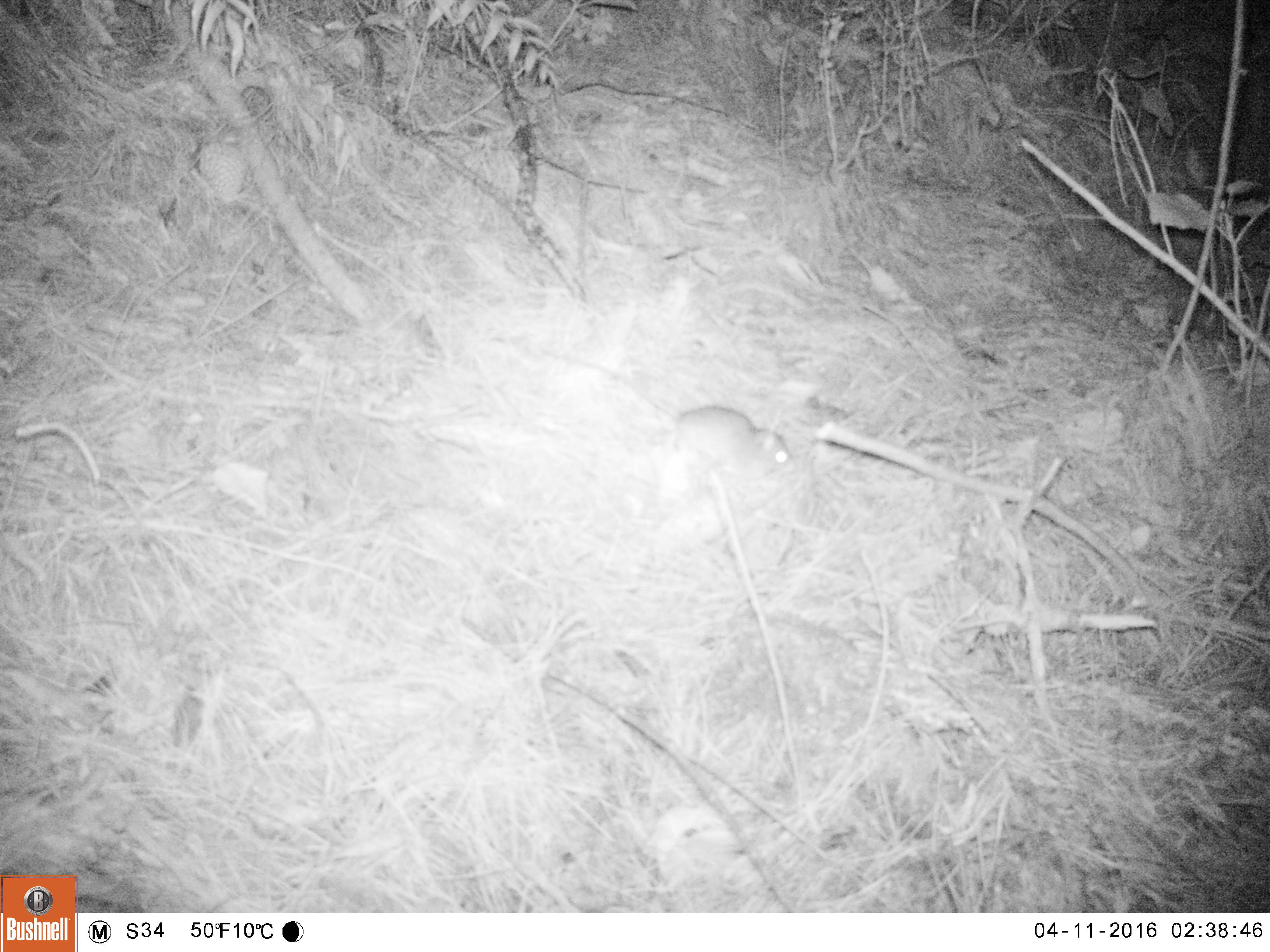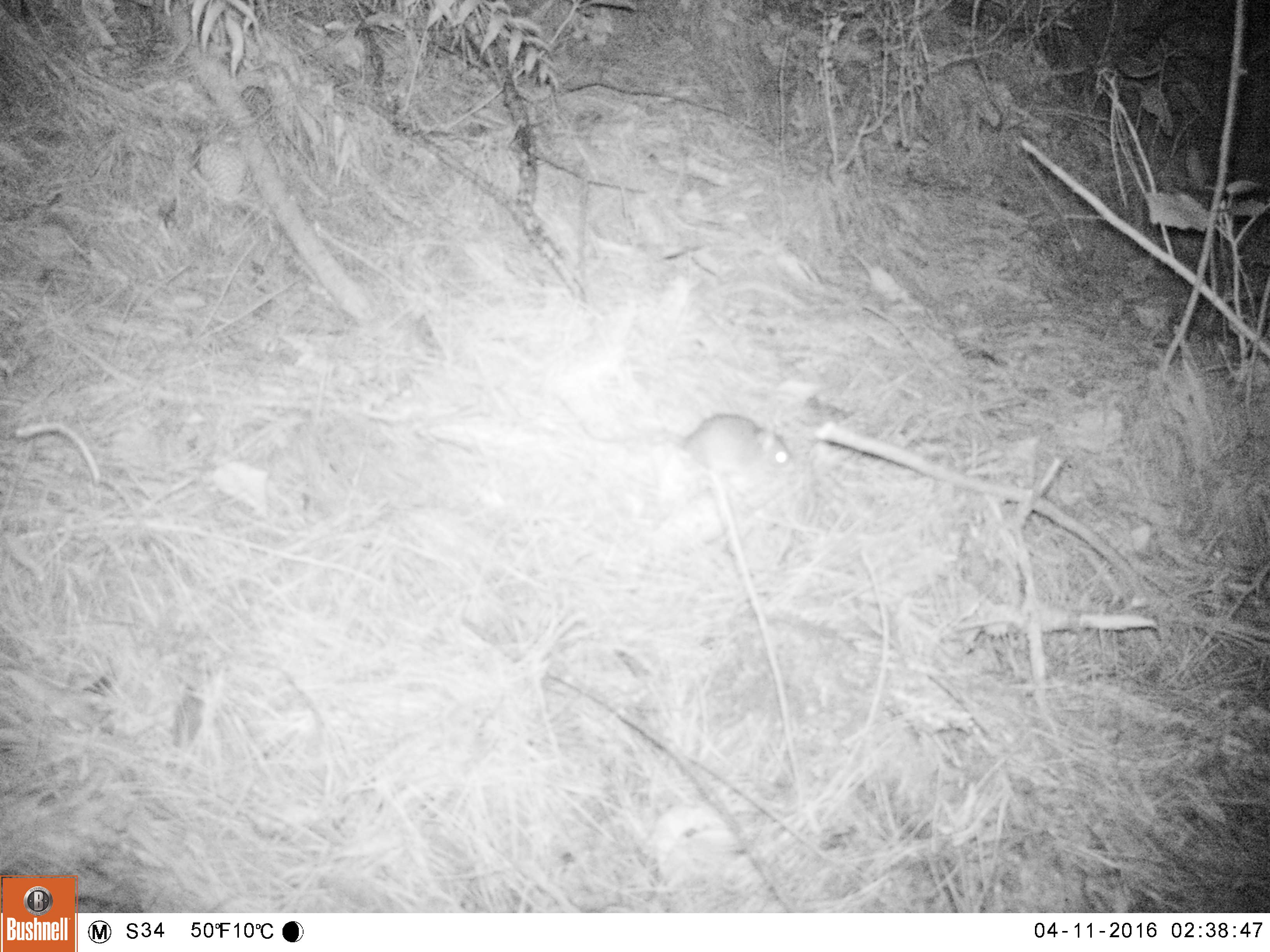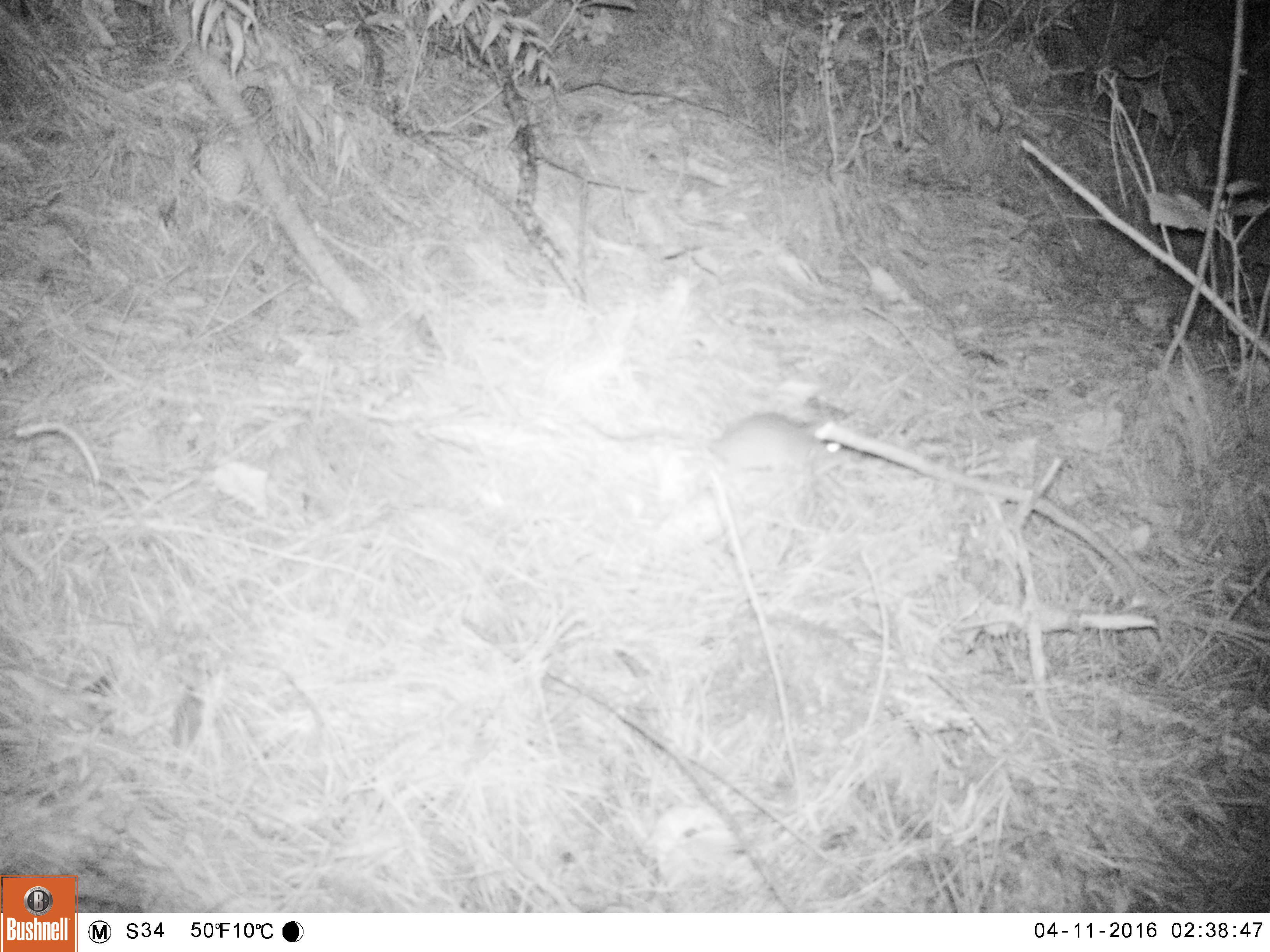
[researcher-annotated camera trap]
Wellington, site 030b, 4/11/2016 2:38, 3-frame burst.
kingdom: Animalia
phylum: Chordata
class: Mammalia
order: Rodentia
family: Muridae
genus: Rattus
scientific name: Rattus rattus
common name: ship rat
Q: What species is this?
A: Ship rat (Rattus rattus).